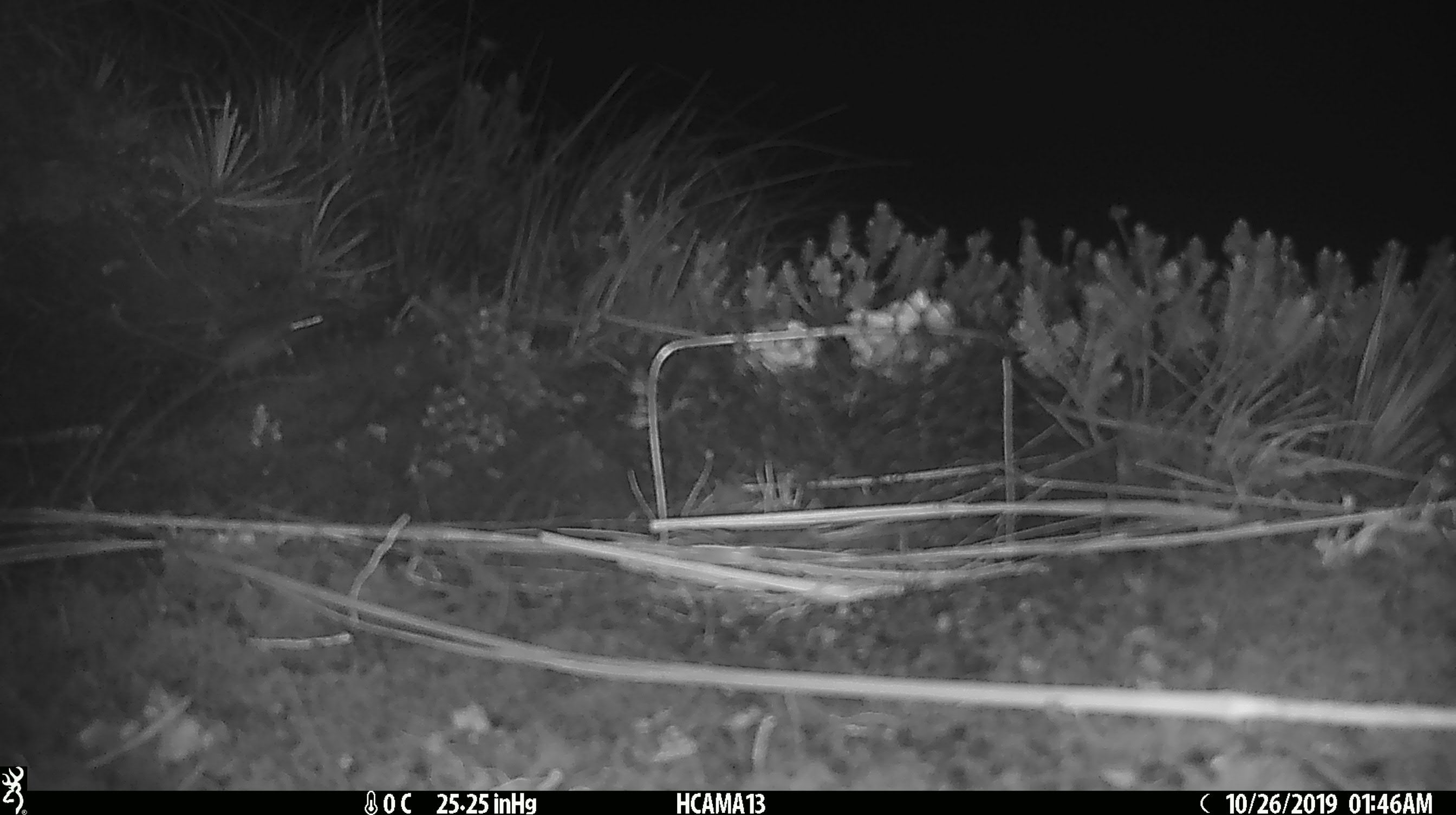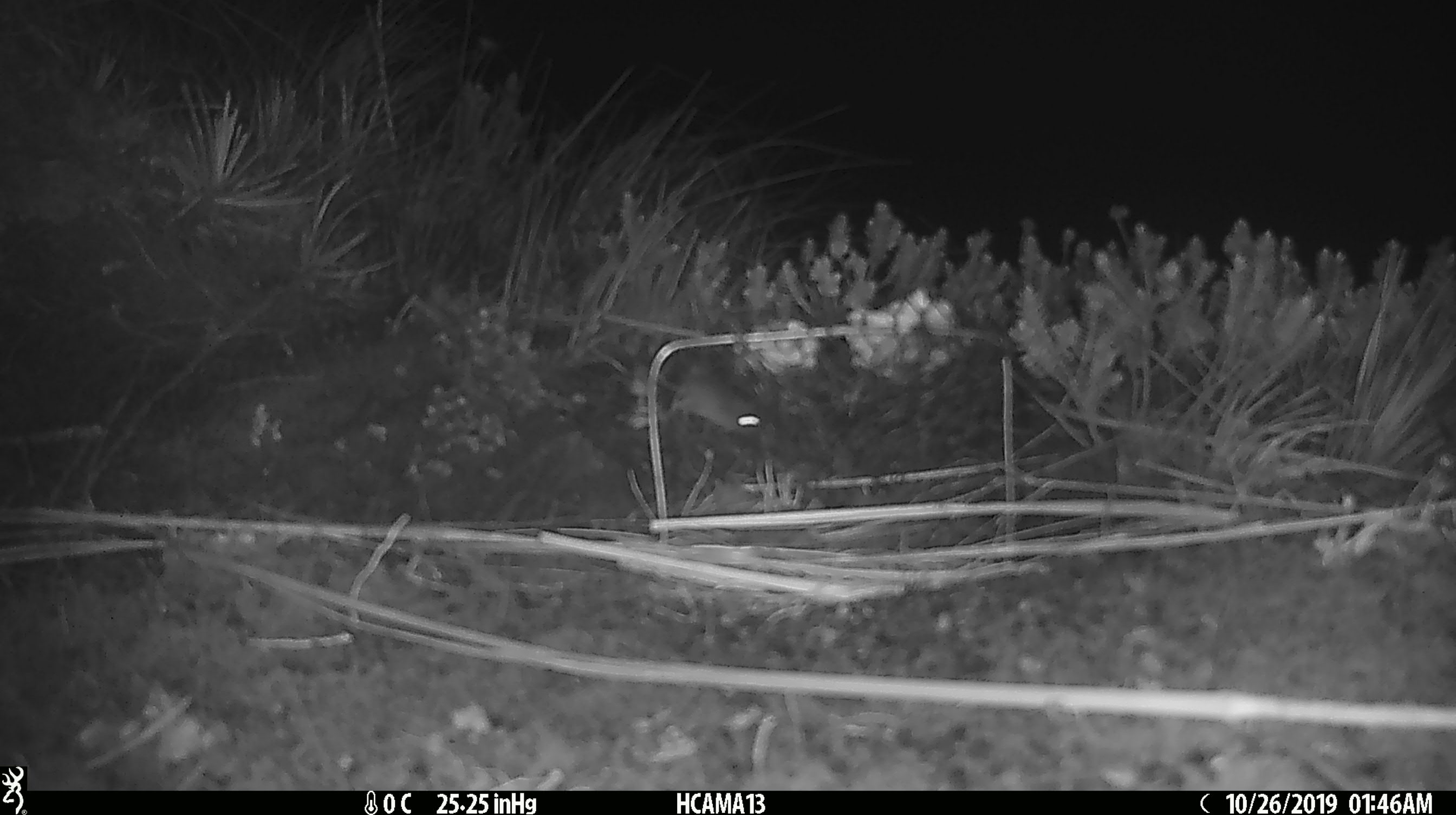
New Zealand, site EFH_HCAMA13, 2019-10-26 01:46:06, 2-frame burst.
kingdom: Animalia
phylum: Chordata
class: Mammalia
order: Rodentia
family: Muridae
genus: Mus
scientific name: Mus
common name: mouse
Mouse (Mus).